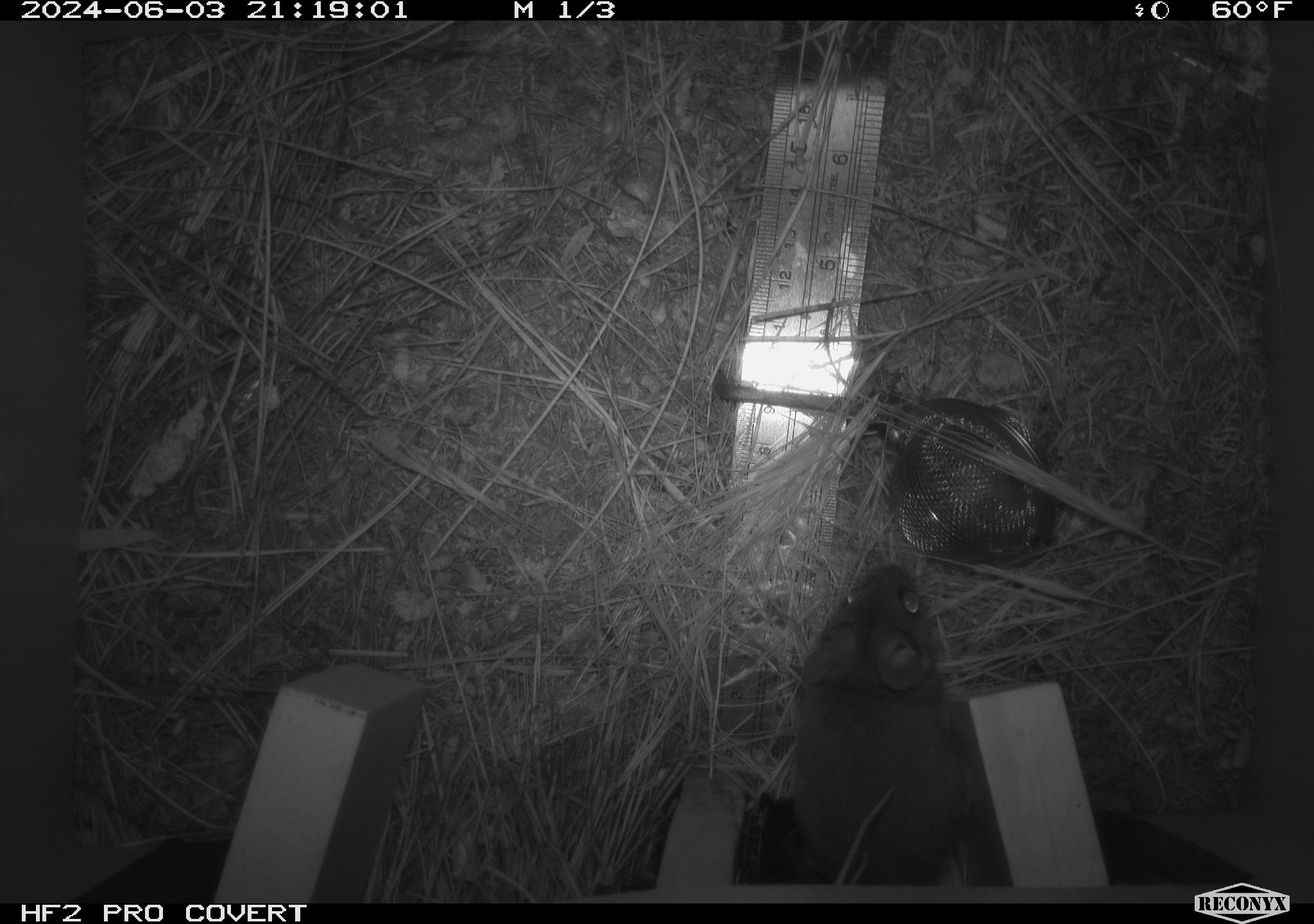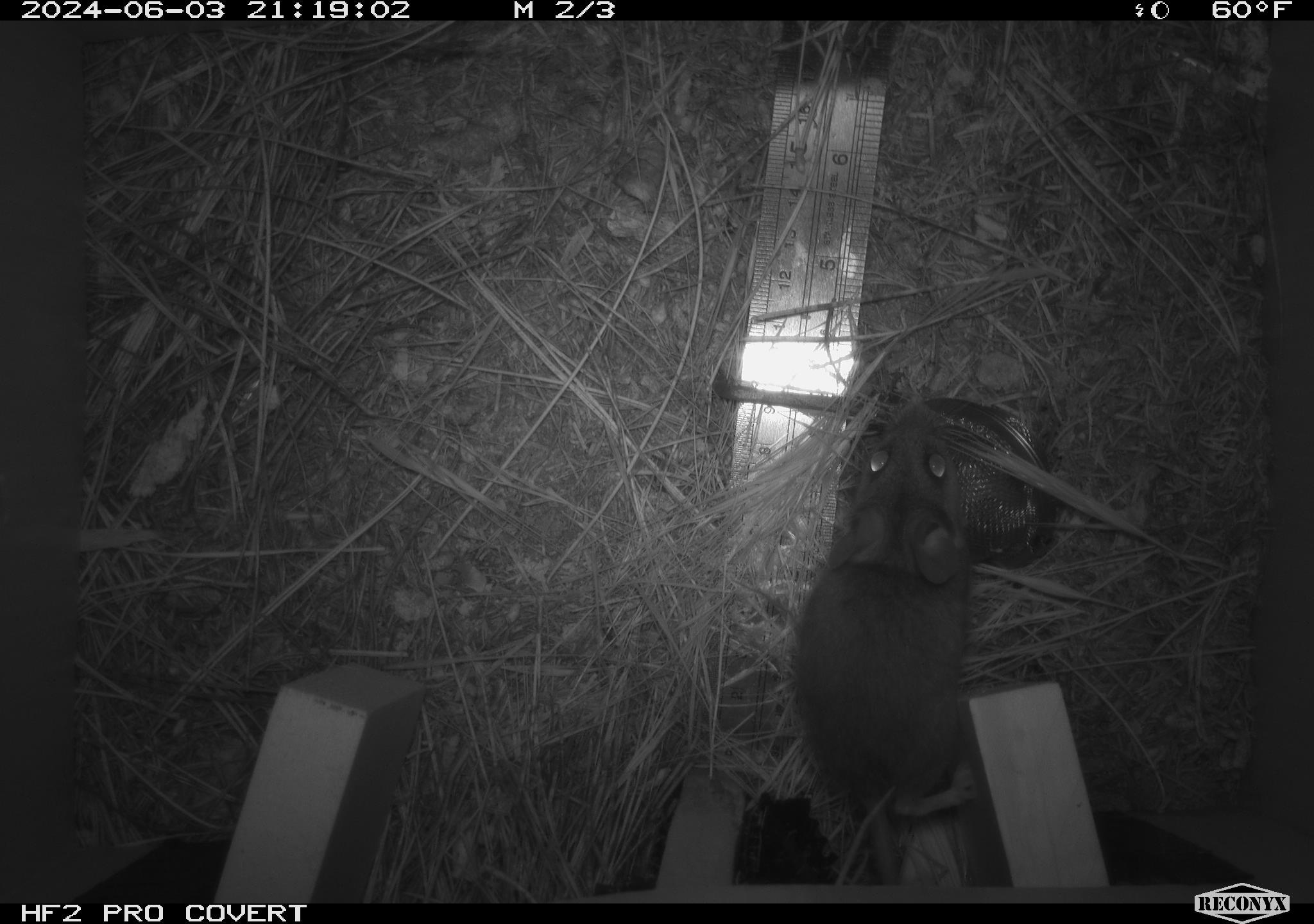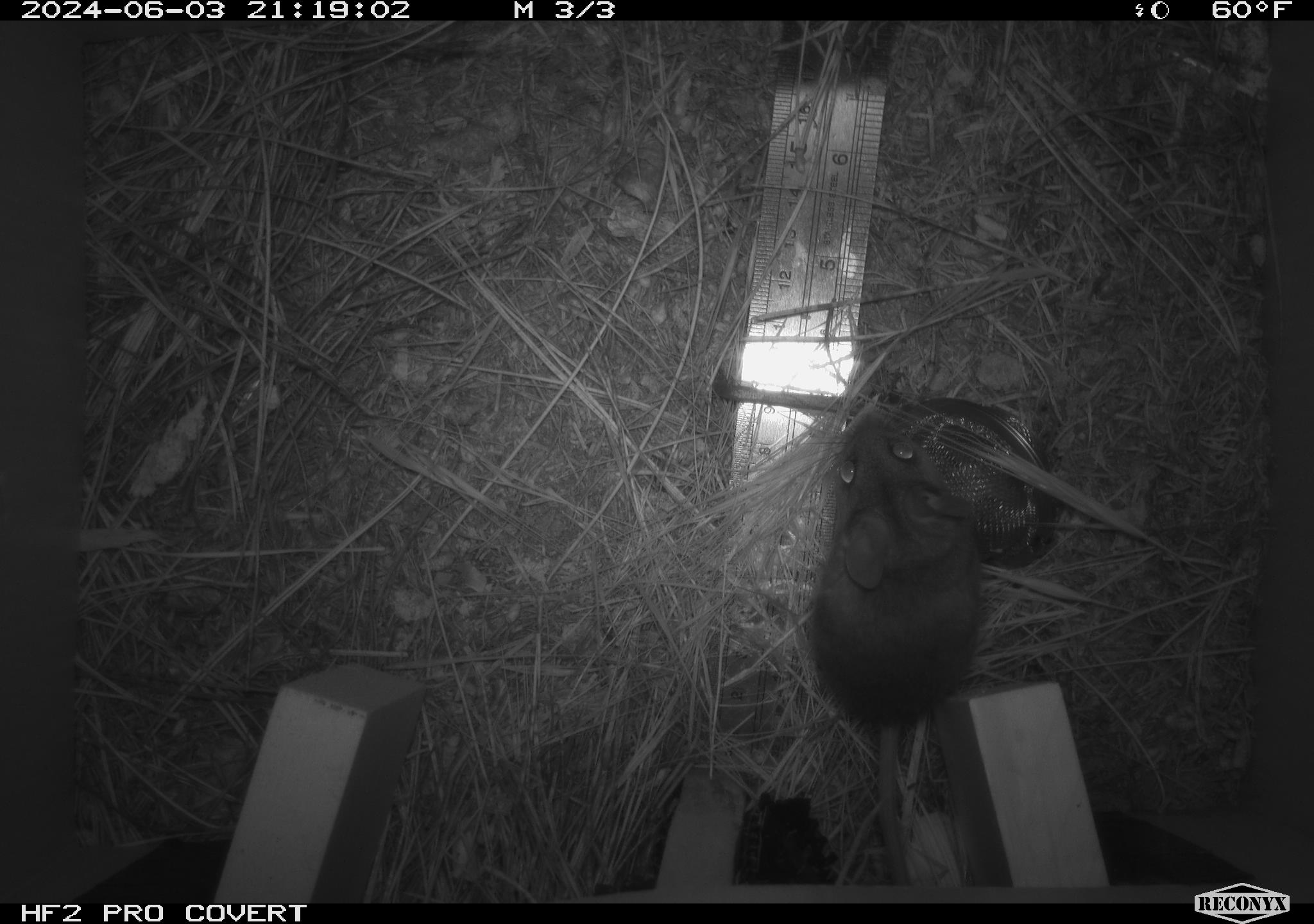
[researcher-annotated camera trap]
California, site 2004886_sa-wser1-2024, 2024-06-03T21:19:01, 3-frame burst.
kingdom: Animalia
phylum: Chordata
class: Mammalia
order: Rodentia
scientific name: Rodentia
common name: mouse species